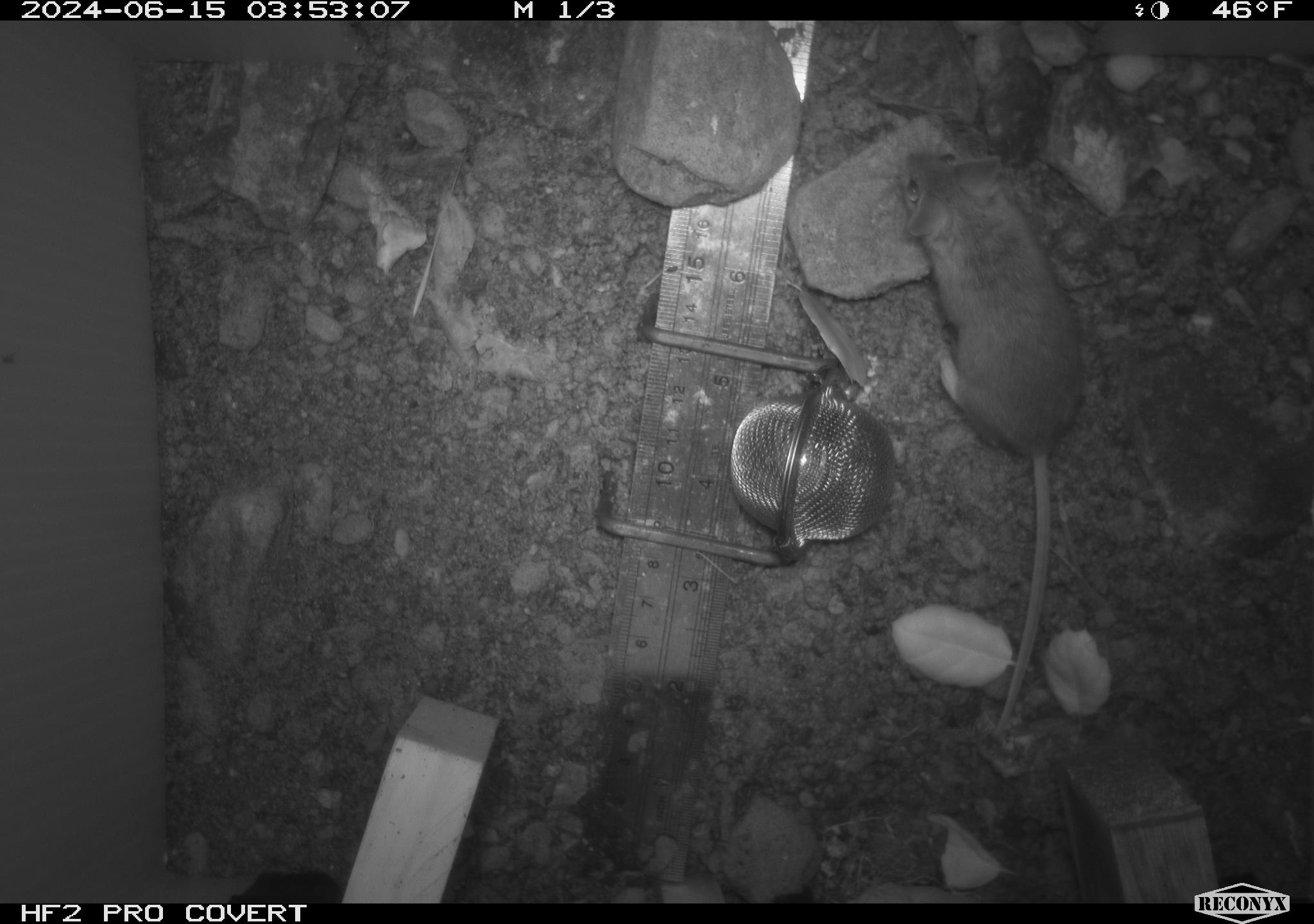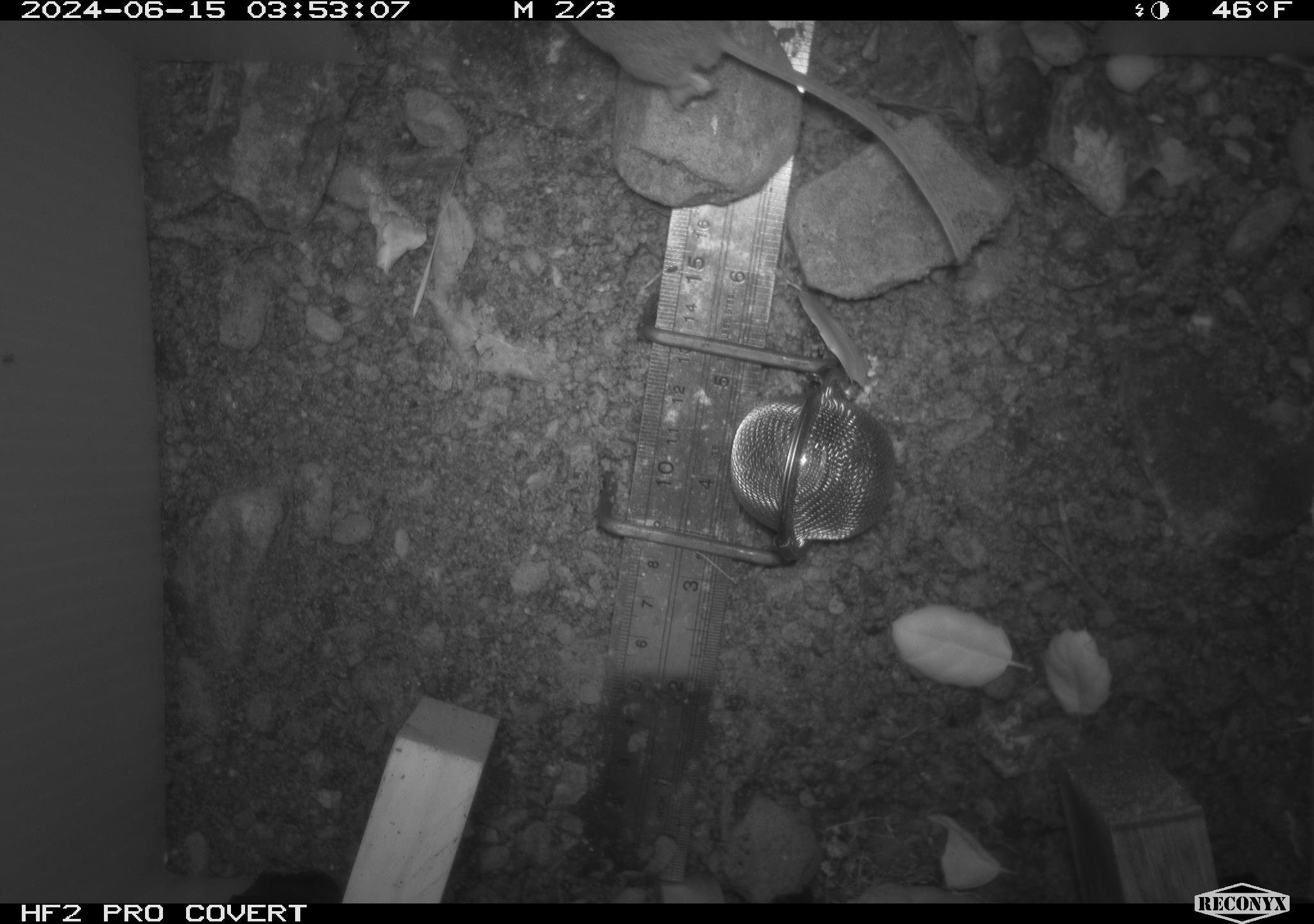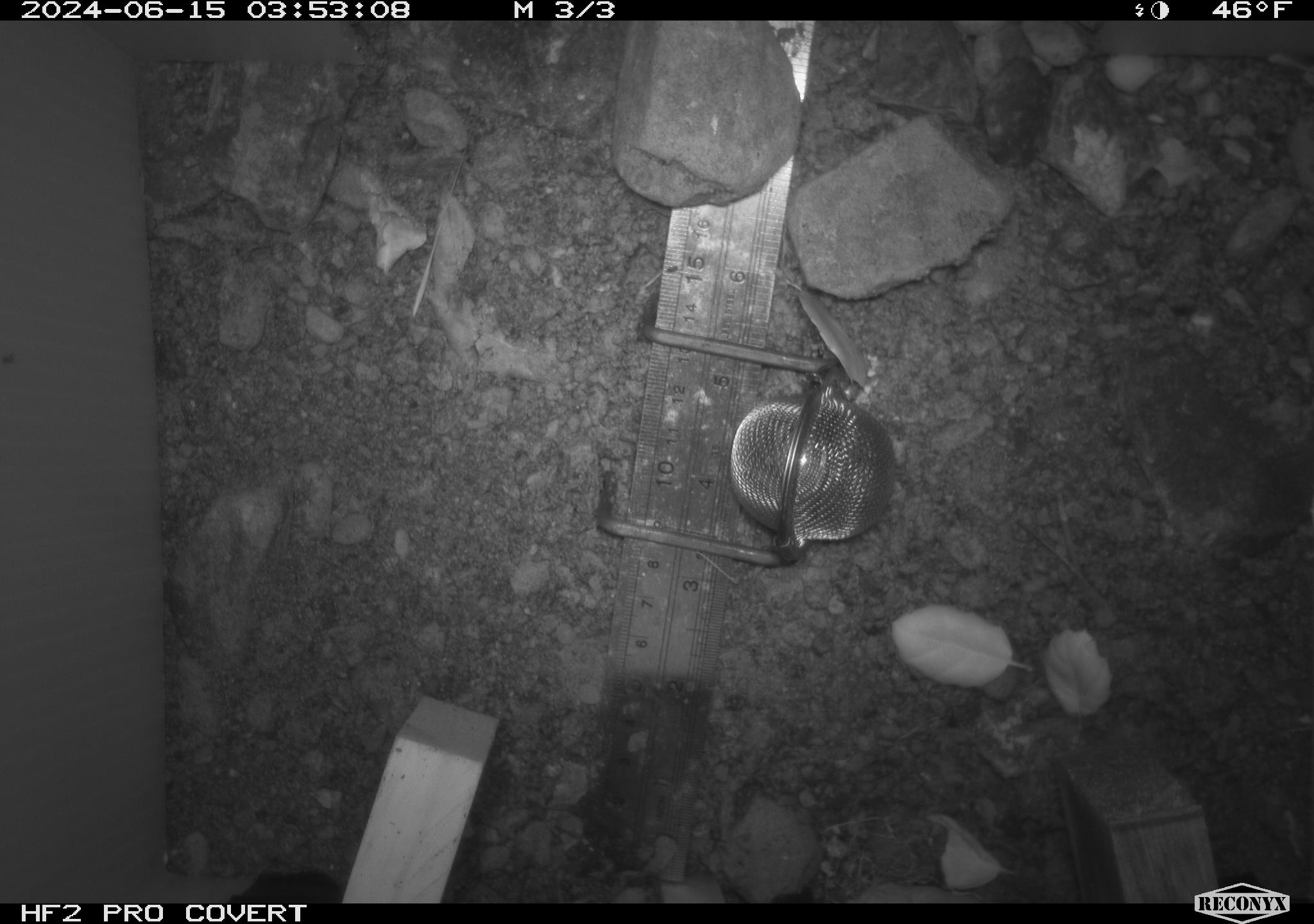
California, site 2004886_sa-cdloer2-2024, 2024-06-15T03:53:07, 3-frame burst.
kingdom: Animalia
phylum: Chordata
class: Mammalia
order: Rodentia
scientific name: Rodentia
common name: mouse species